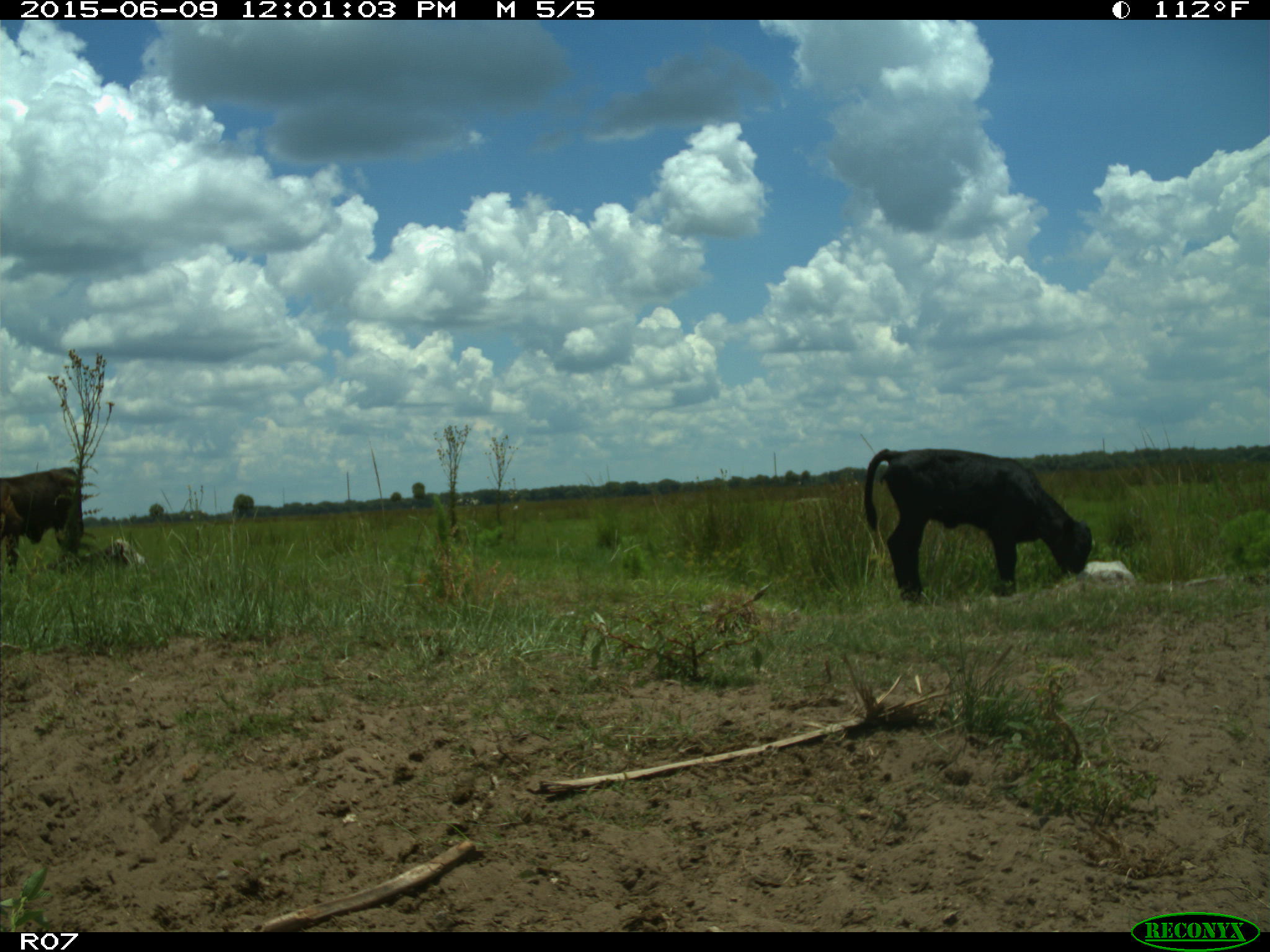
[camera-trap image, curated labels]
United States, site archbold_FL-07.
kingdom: Animalia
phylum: Chordata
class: Mammalia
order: Artiodactyla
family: Bovidae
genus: Bos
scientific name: Bos taurus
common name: domestic cow